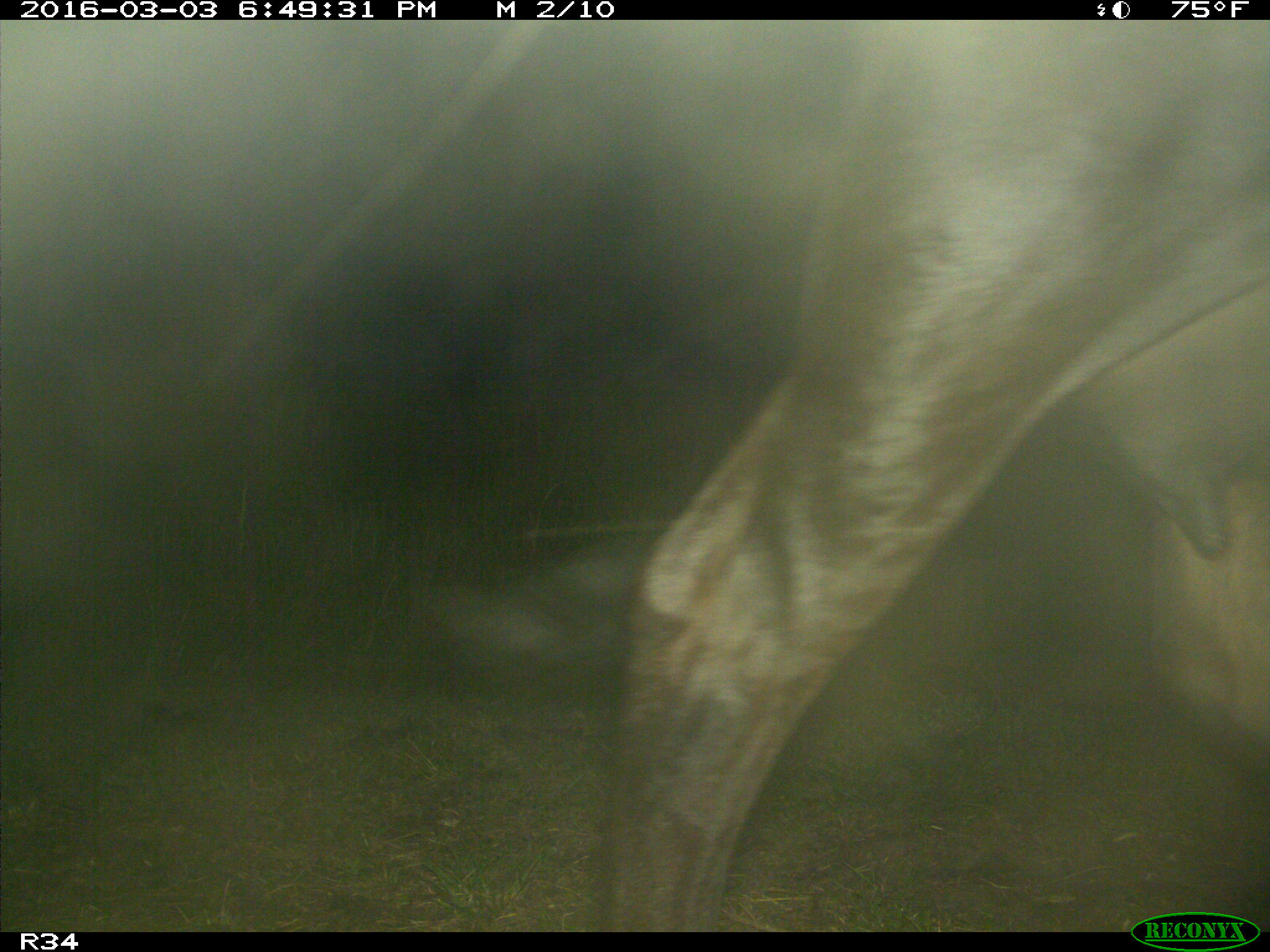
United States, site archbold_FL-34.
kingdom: Animalia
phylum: Chordata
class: Mammalia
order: Artiodactyla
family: Bovidae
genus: Bos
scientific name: Bos taurus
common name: domestic cow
Bos taurus (domestic cow).